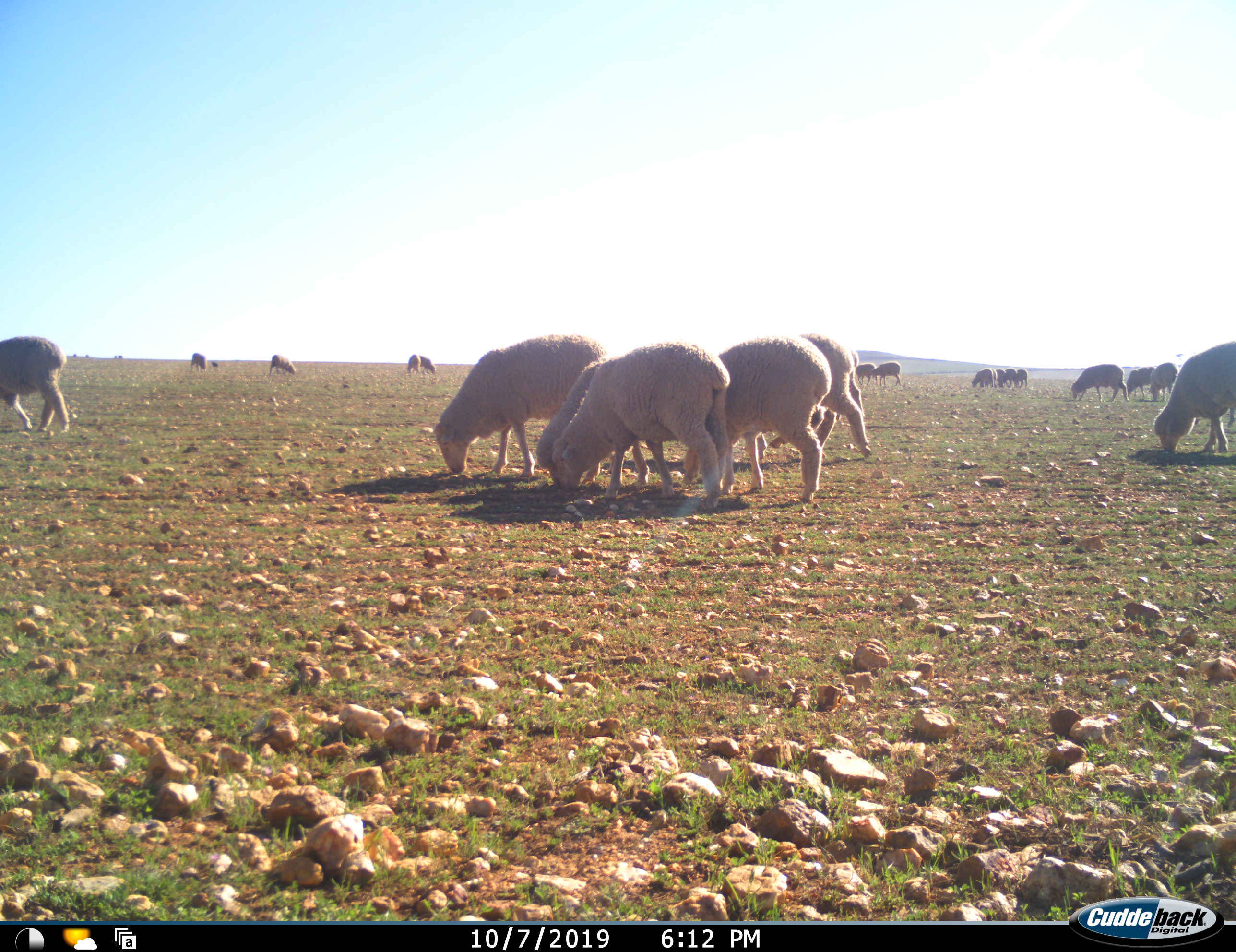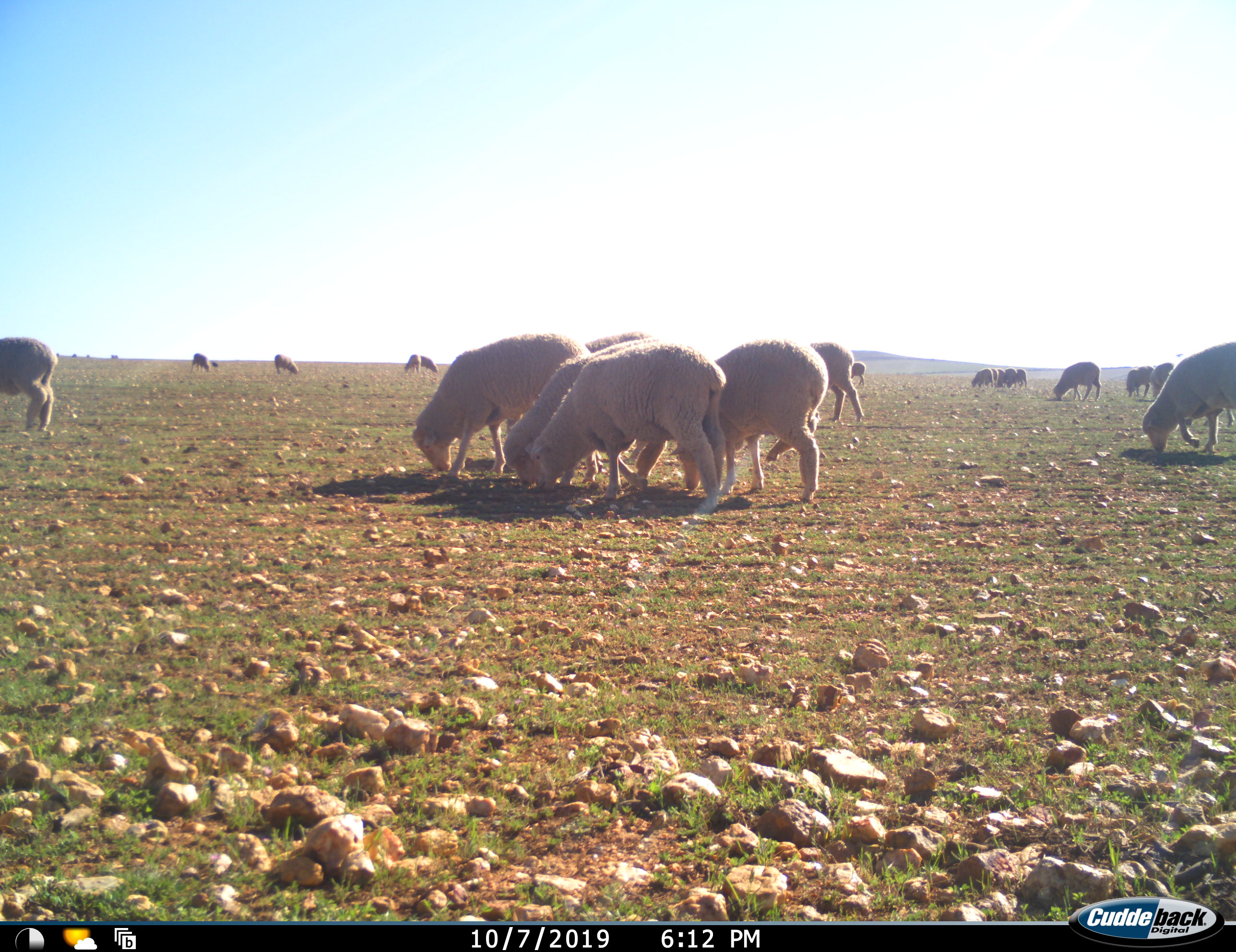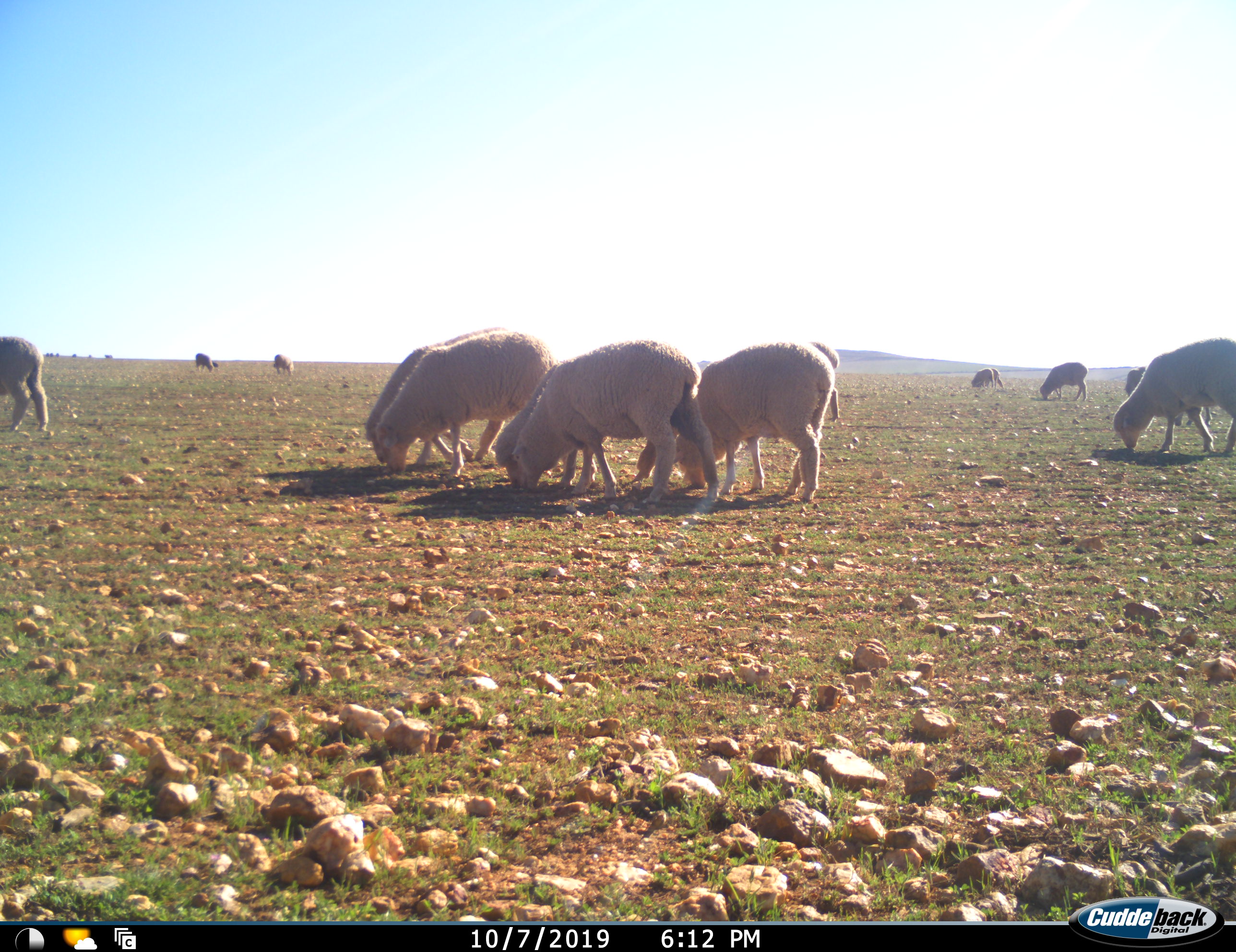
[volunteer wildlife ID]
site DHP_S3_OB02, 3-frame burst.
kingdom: Animalia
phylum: Chordata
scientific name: Vertebrata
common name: domestic animal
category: domesticanimal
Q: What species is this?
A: Domesticanimal (domestic animal) (Vertebrata).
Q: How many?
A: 11-50.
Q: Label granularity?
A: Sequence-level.